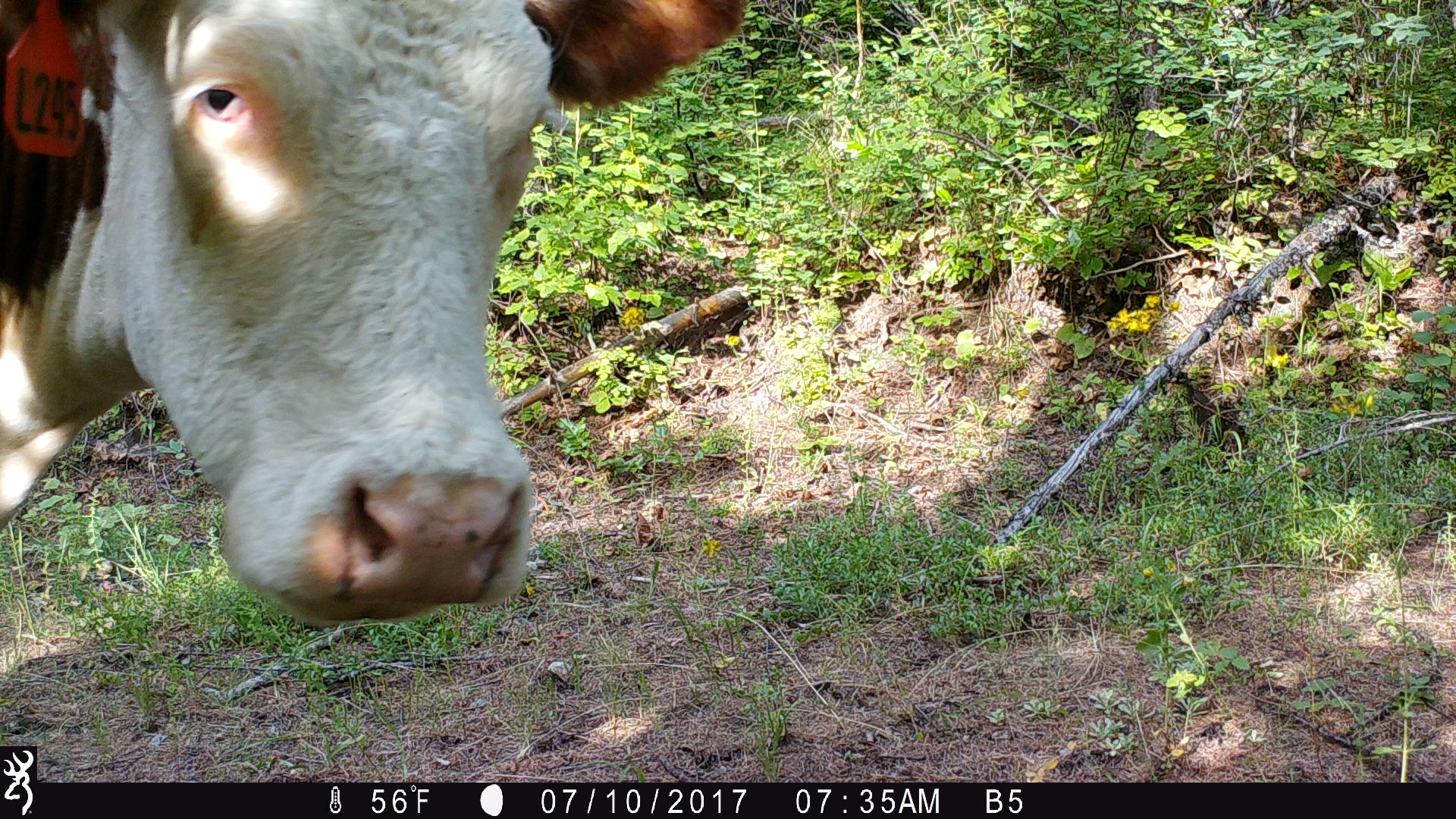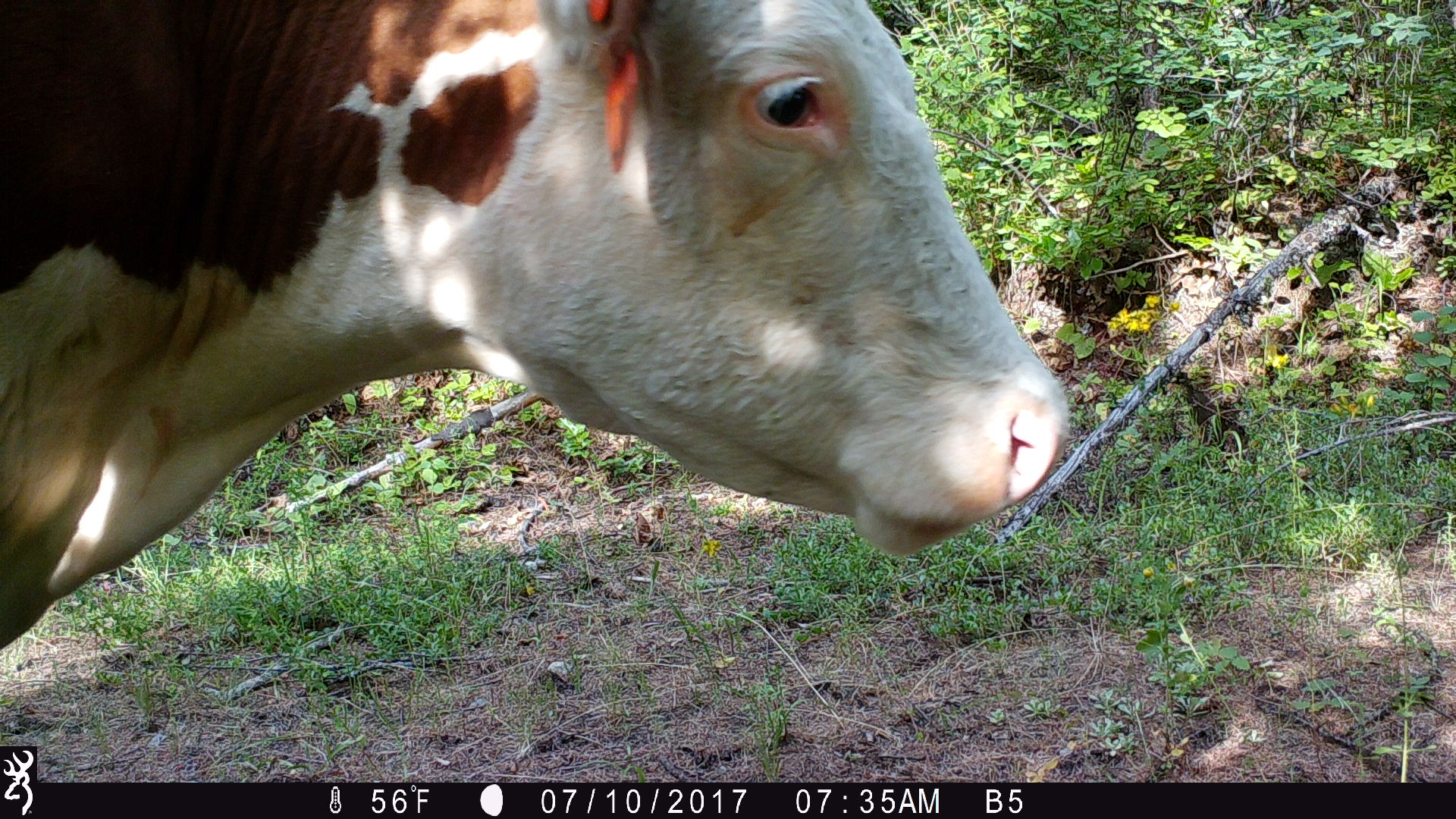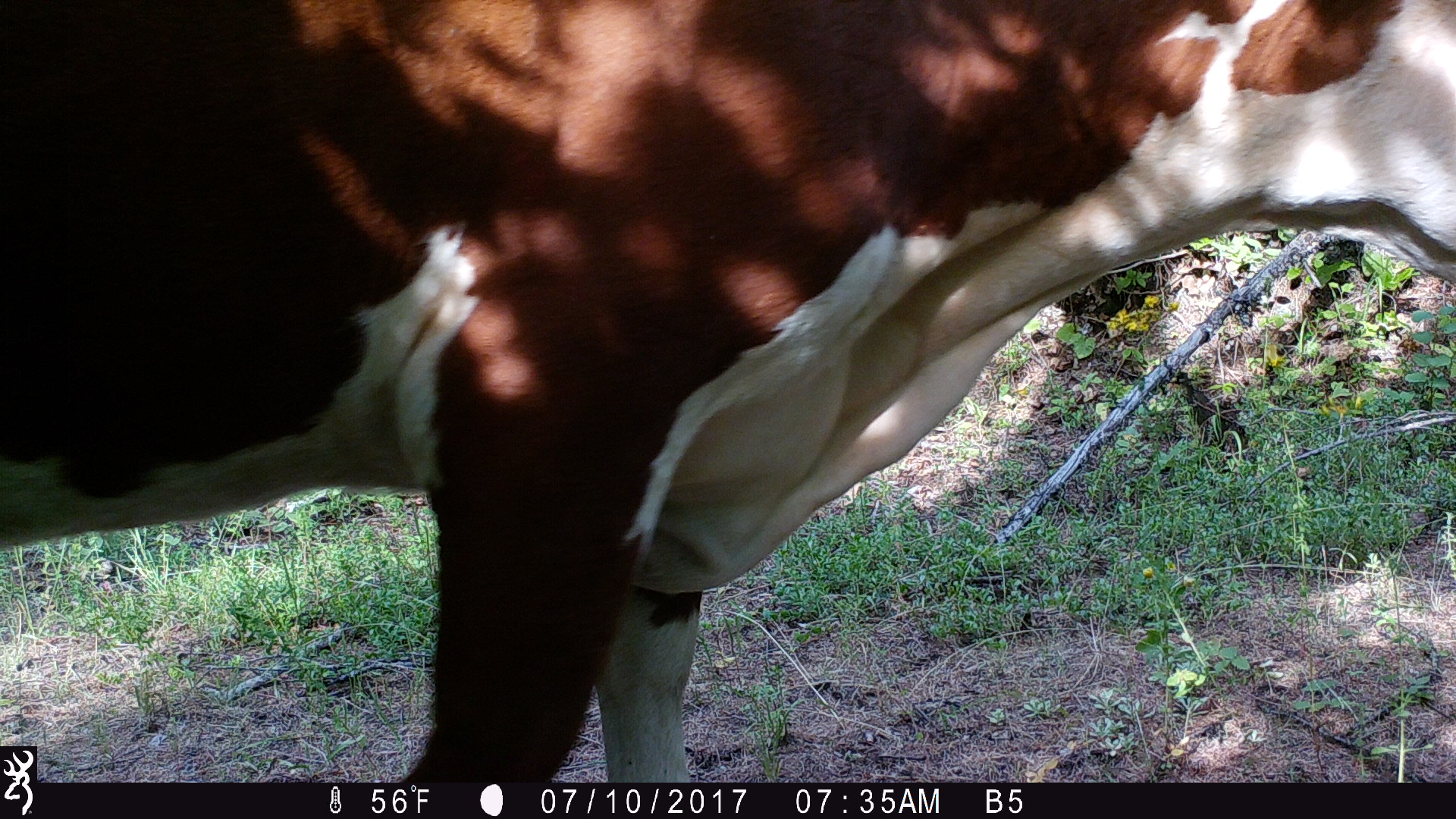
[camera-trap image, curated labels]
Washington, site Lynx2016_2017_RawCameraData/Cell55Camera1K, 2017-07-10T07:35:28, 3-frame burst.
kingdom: Animalia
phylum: Chordata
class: Mammalia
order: Artiodactyla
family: Bovidae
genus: Bos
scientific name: Bos taurus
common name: domestic cattle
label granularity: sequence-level